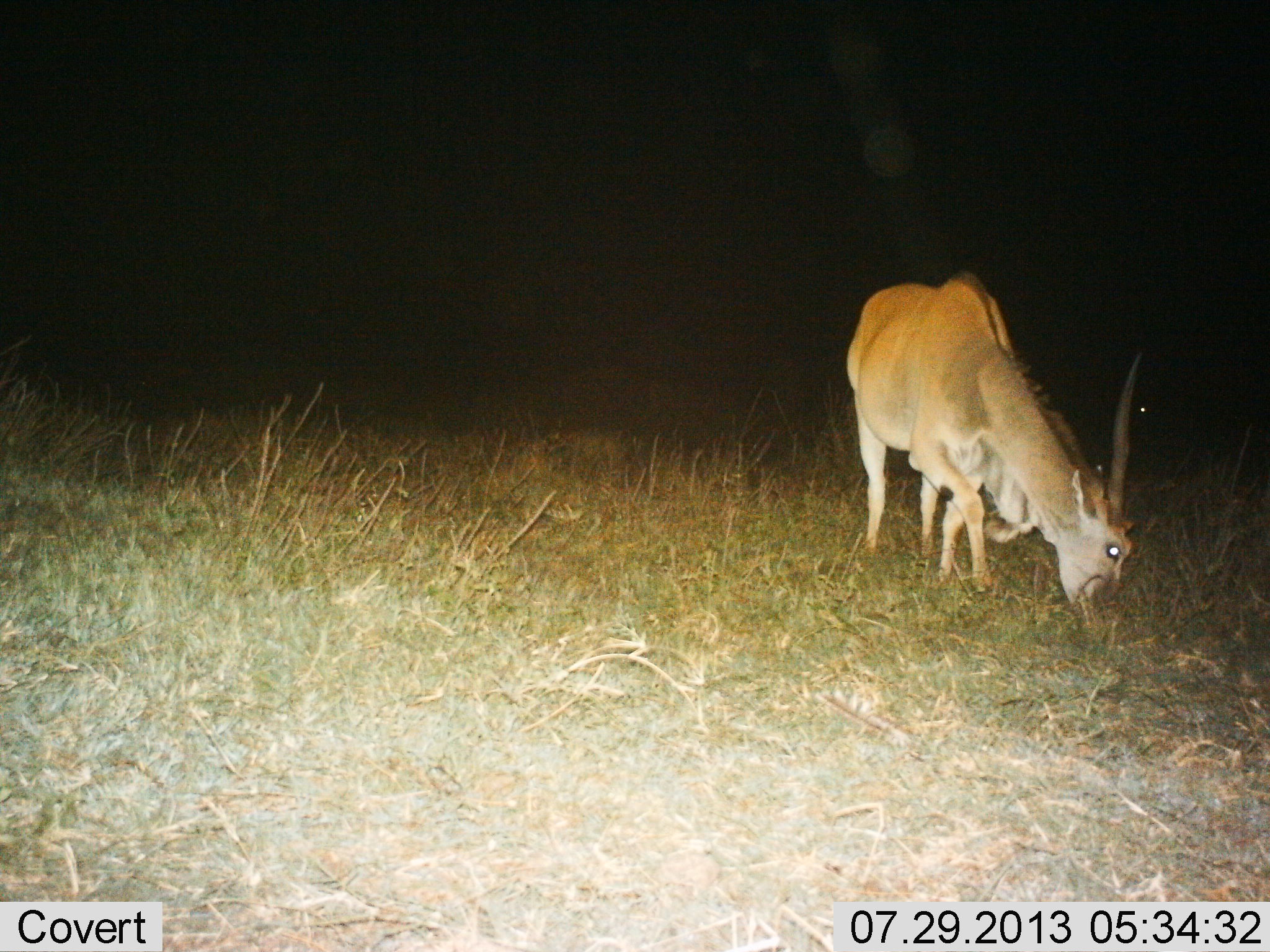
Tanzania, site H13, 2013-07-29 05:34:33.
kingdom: Animalia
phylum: Chordata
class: Mammalia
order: Artiodactyla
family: Bovidae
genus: Tragelaphus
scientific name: Tragelaphus oryx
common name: eland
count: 1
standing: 27%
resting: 7%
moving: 7%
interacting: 7%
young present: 0%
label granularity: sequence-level